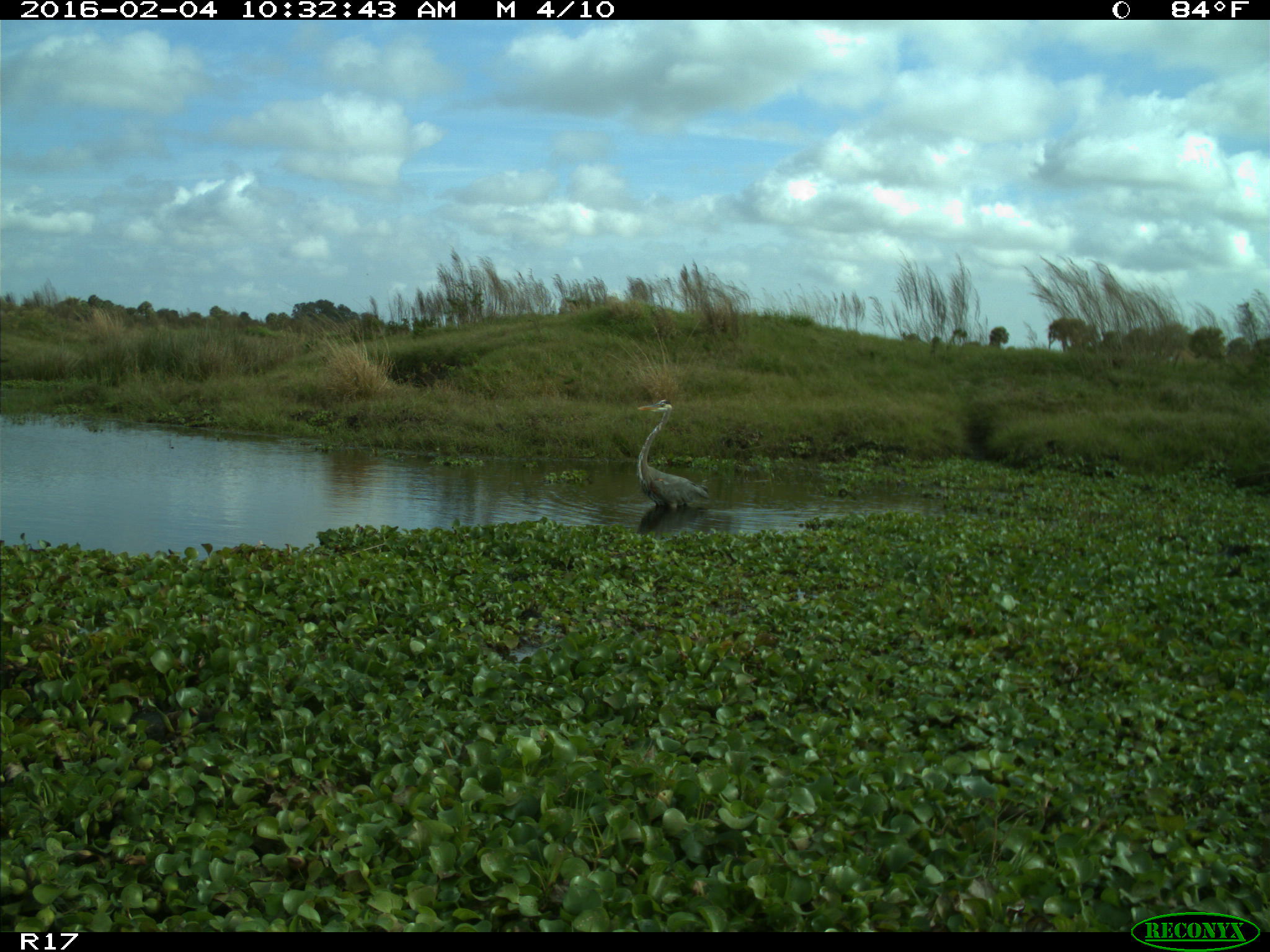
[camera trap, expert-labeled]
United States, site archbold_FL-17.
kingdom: Animalia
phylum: Chordata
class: Aves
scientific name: Aves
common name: birds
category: unidentified bird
Unidentified bird (birds) (Aves).